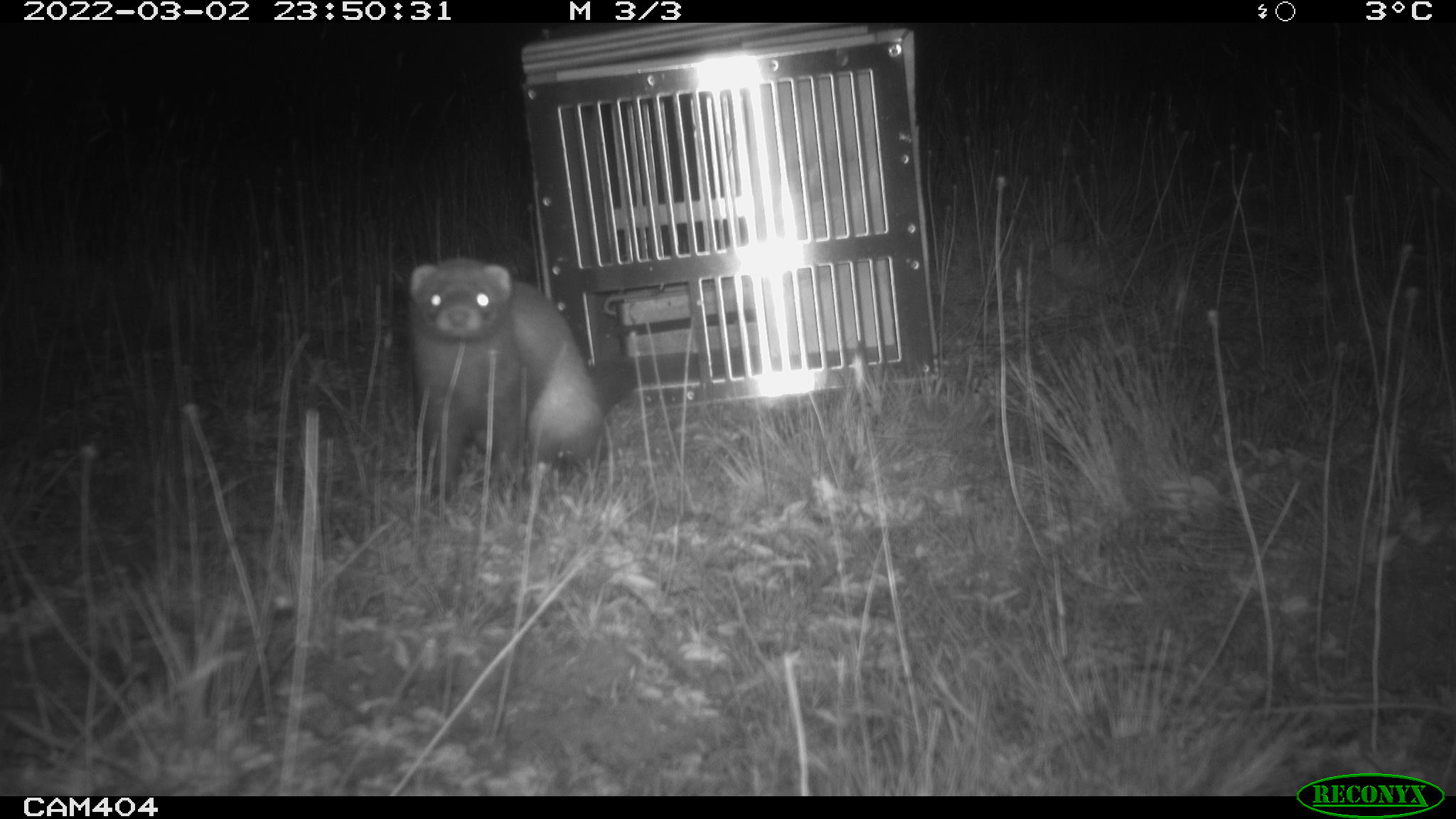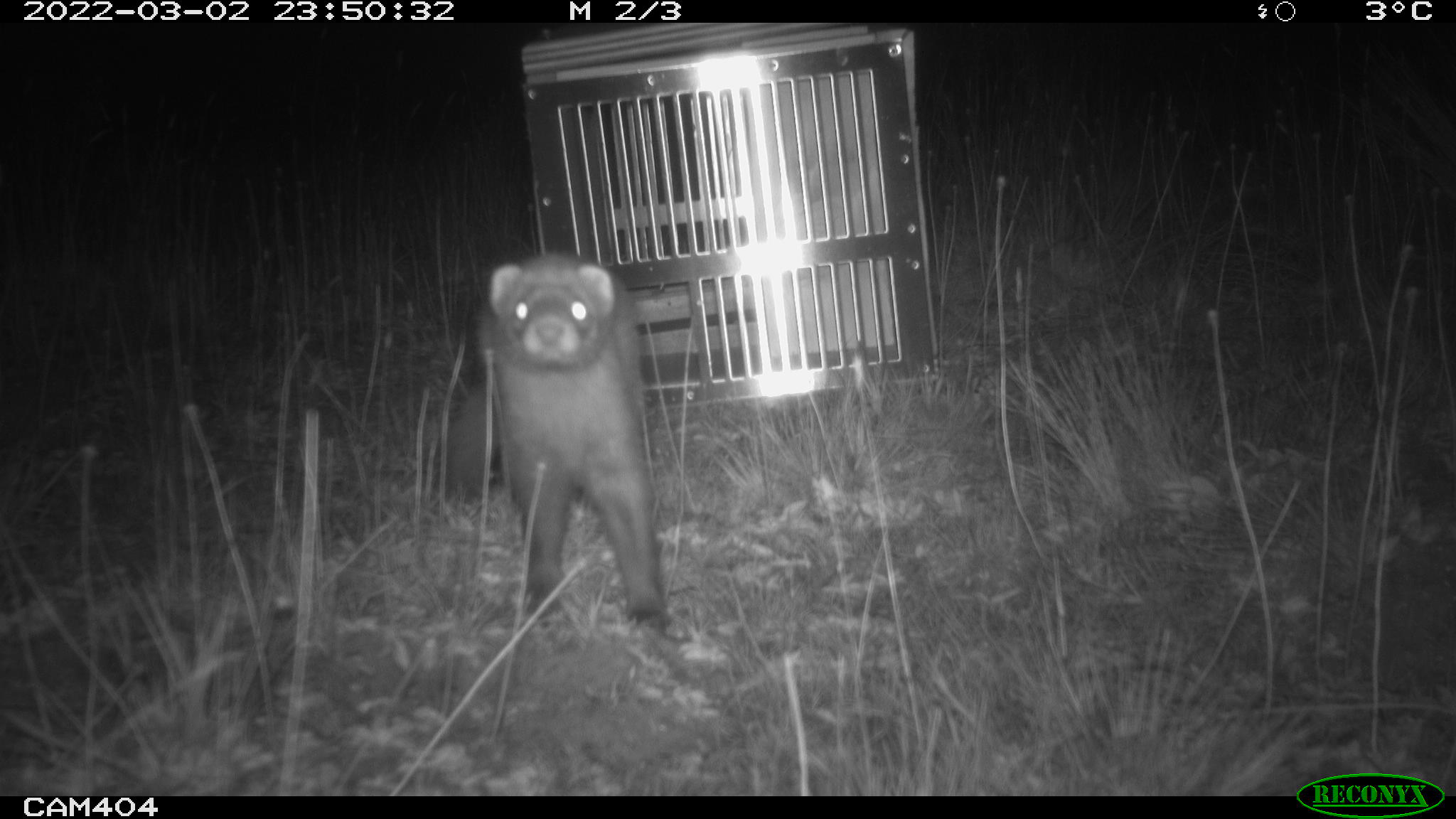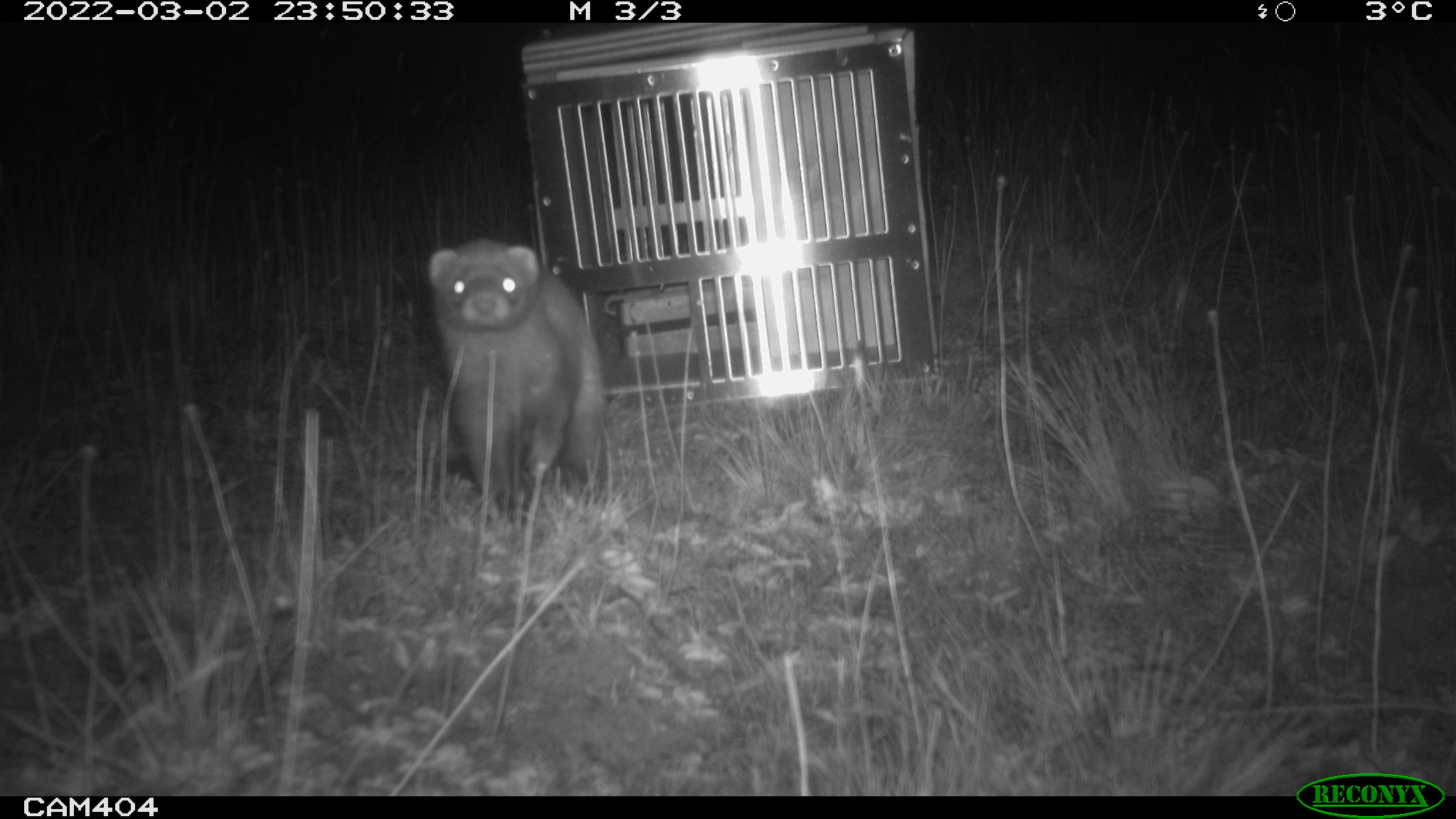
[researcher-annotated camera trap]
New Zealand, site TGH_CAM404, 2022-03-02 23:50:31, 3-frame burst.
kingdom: Animalia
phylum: Chordata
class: Mammalia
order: Carnivora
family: Mustelidae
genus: Mustela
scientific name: Mustela furo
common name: ferret